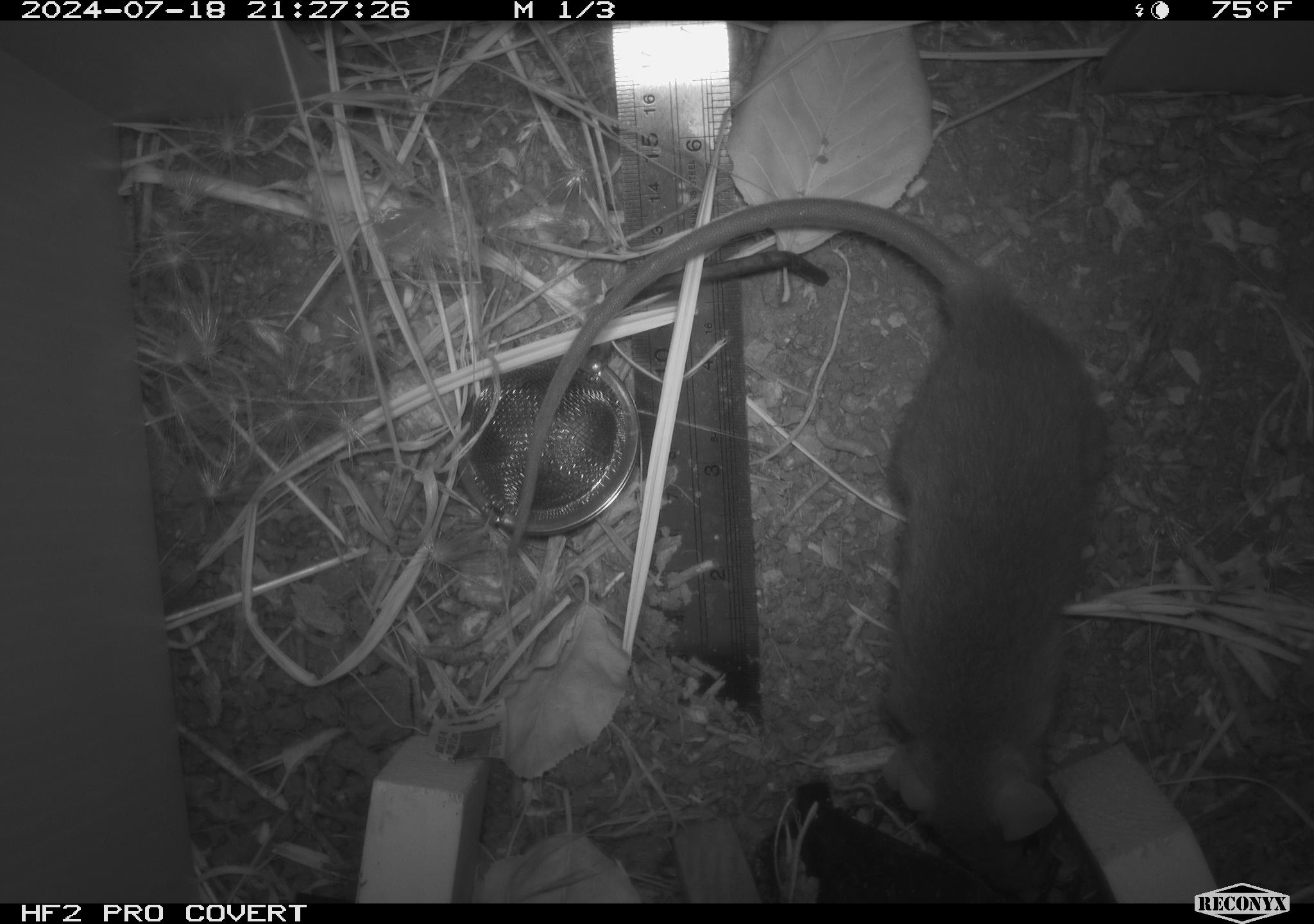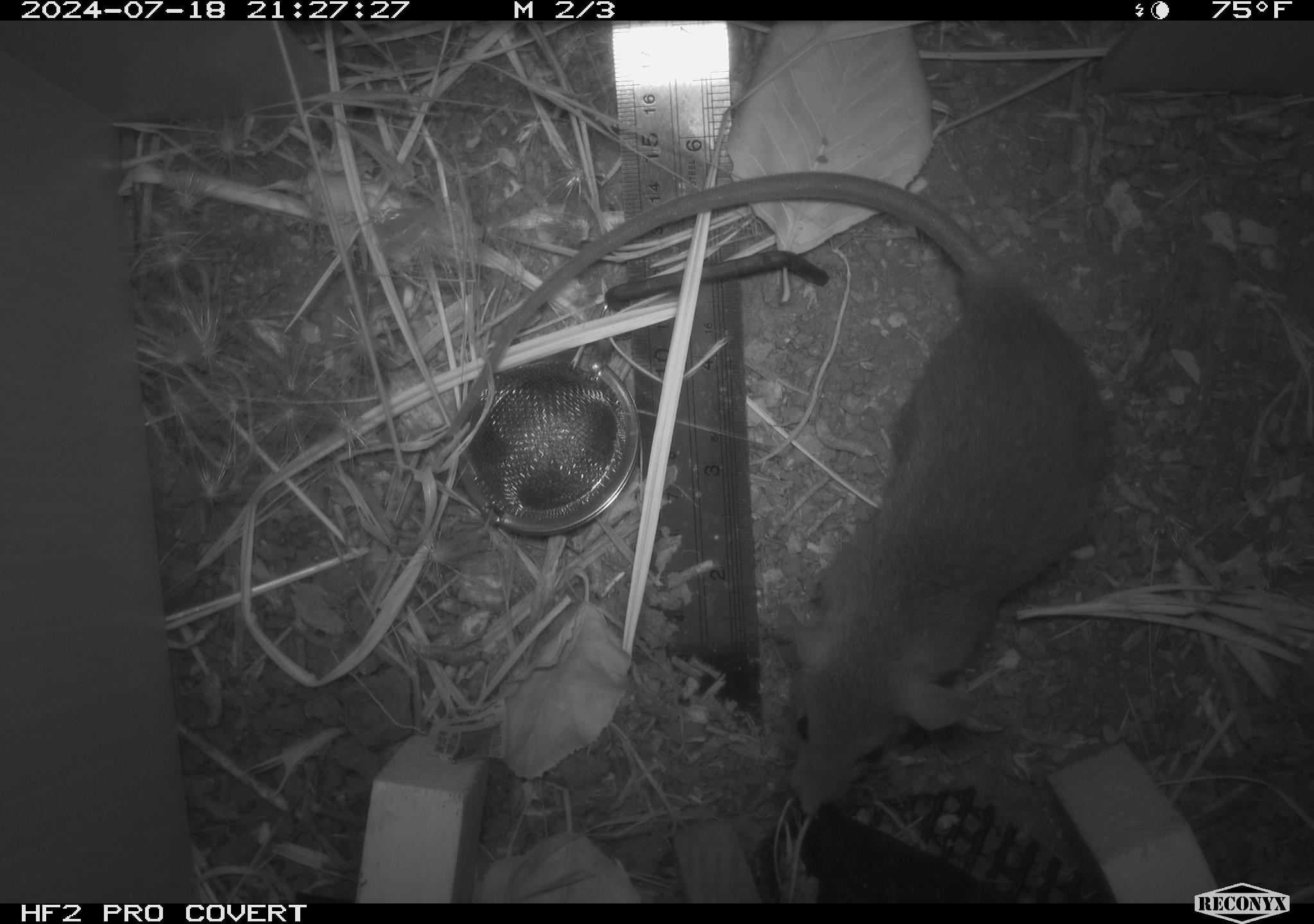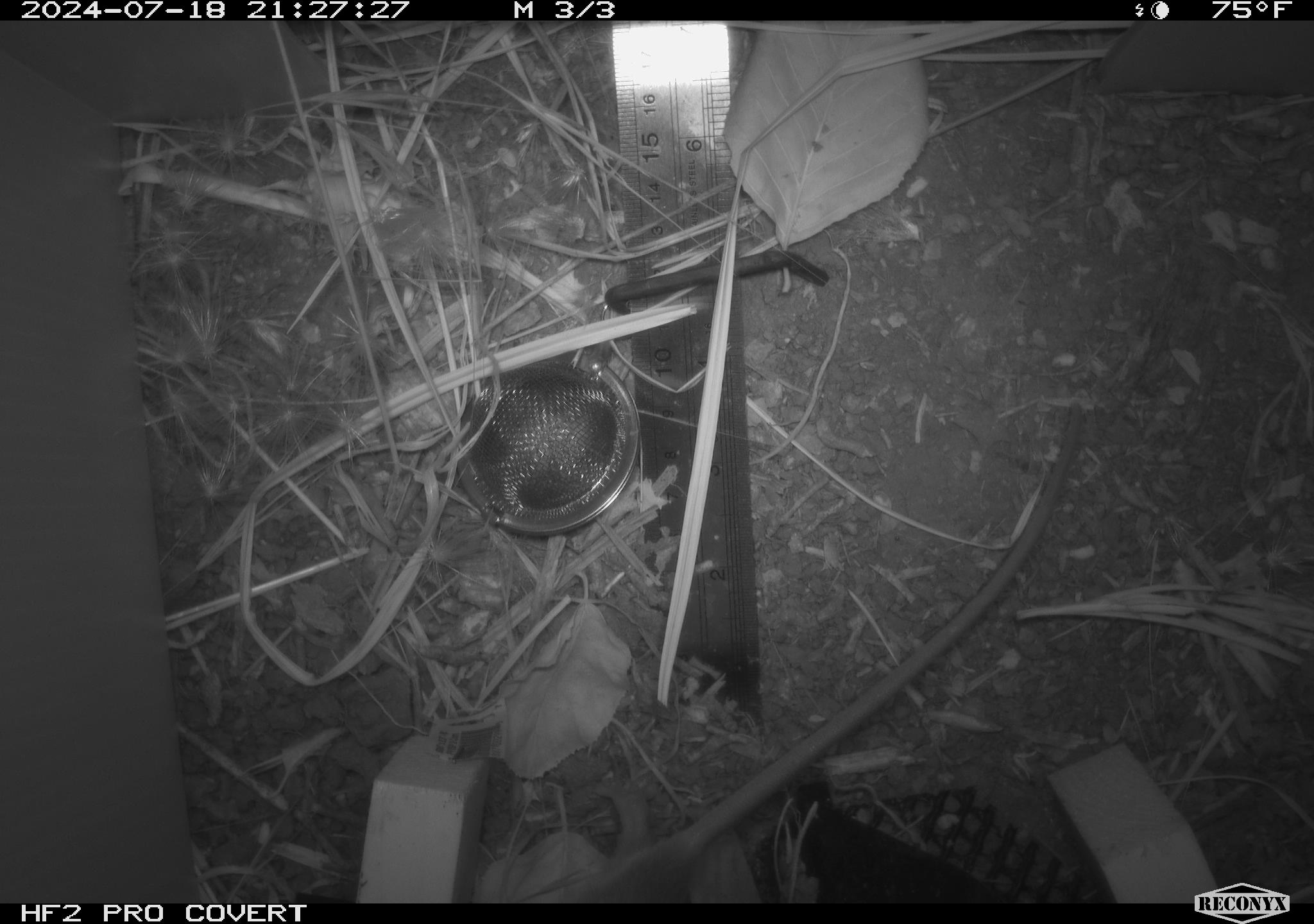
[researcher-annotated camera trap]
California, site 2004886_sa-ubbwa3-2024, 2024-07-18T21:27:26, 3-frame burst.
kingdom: Animalia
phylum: Chordata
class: Mammalia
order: Rodentia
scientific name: Rodentia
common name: mouse species